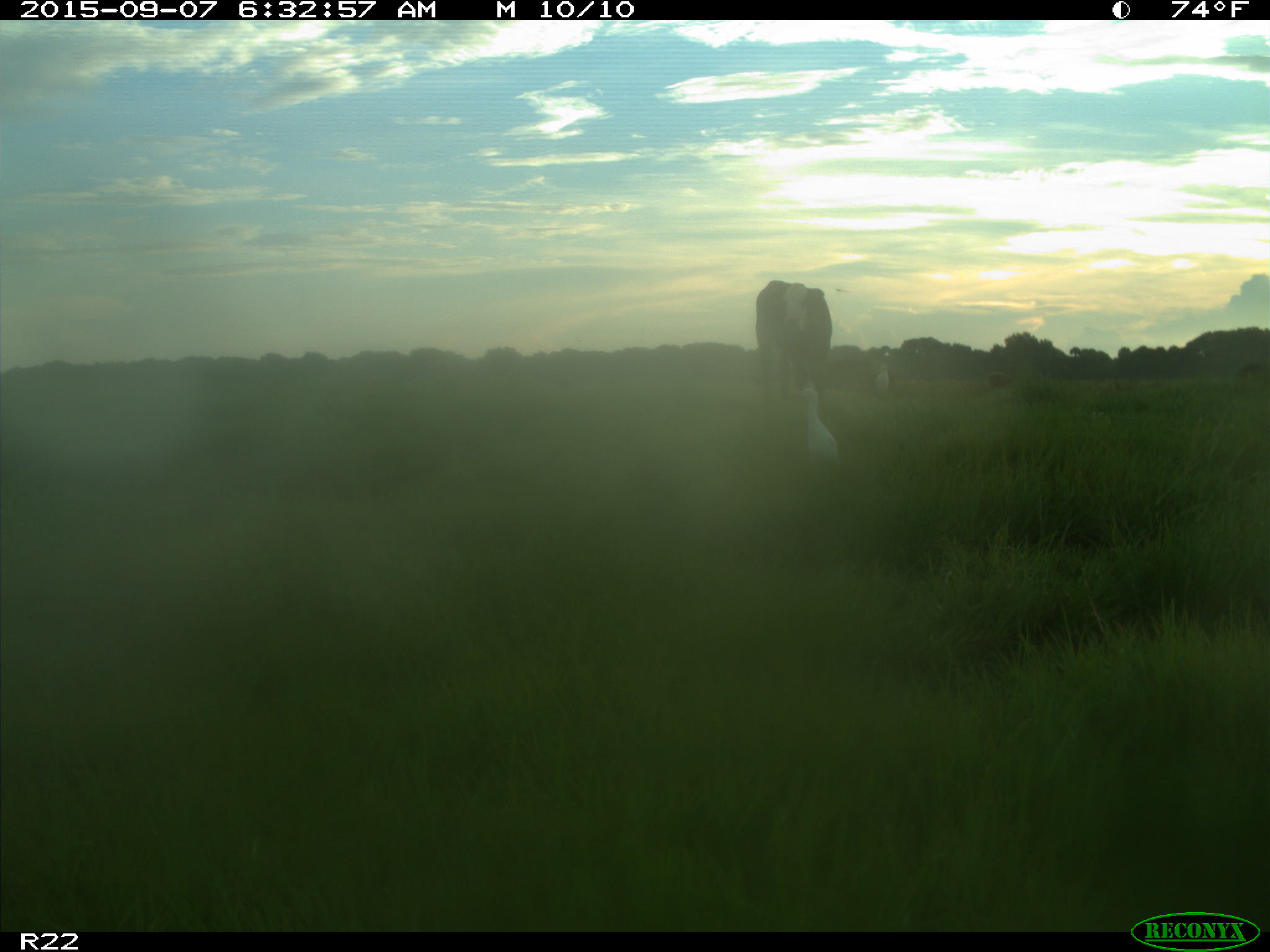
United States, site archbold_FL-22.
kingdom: Animalia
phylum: Chordata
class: Mammalia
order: Artiodactyla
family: Bovidae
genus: Bos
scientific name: Bos taurus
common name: domestic cow